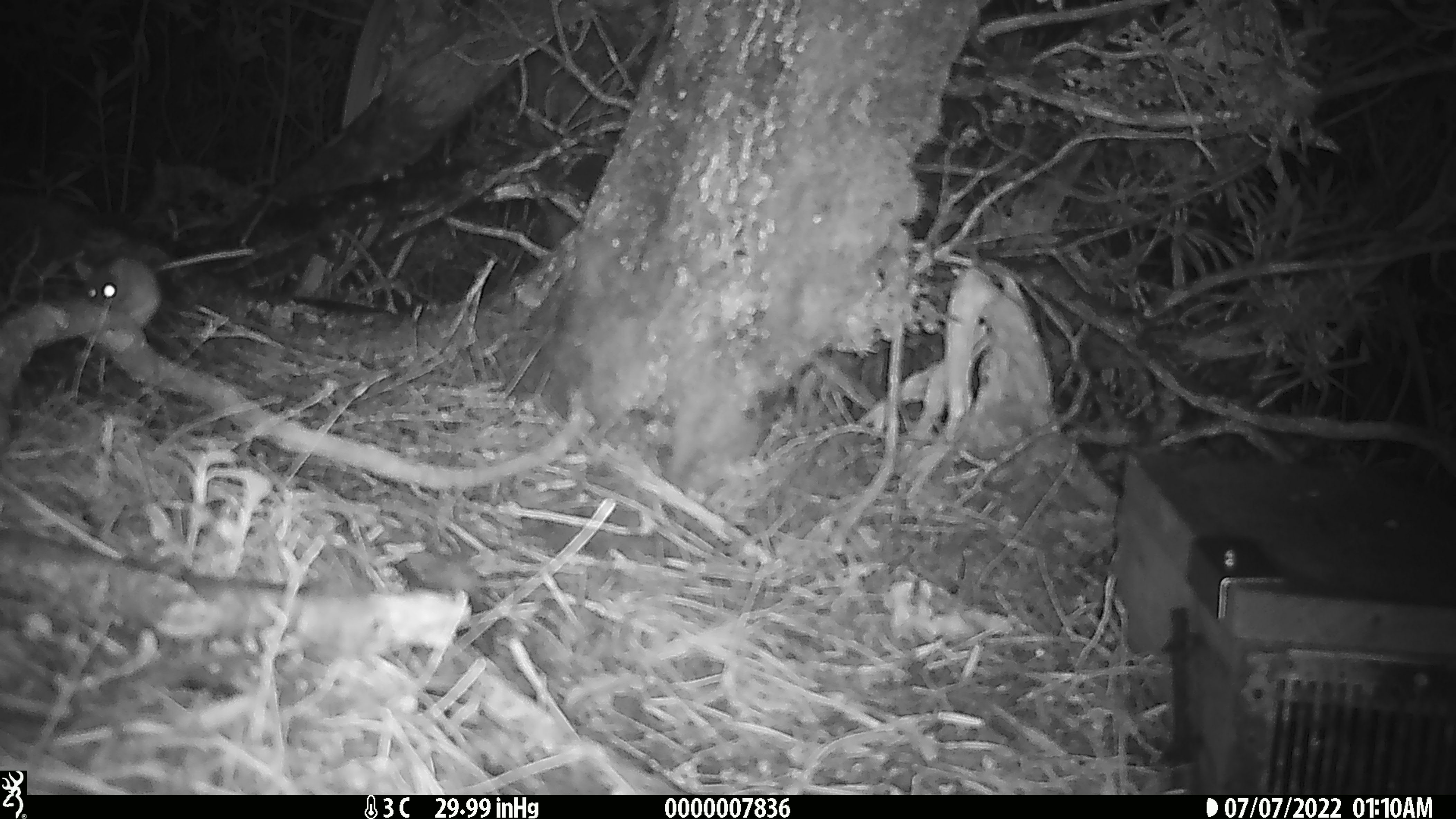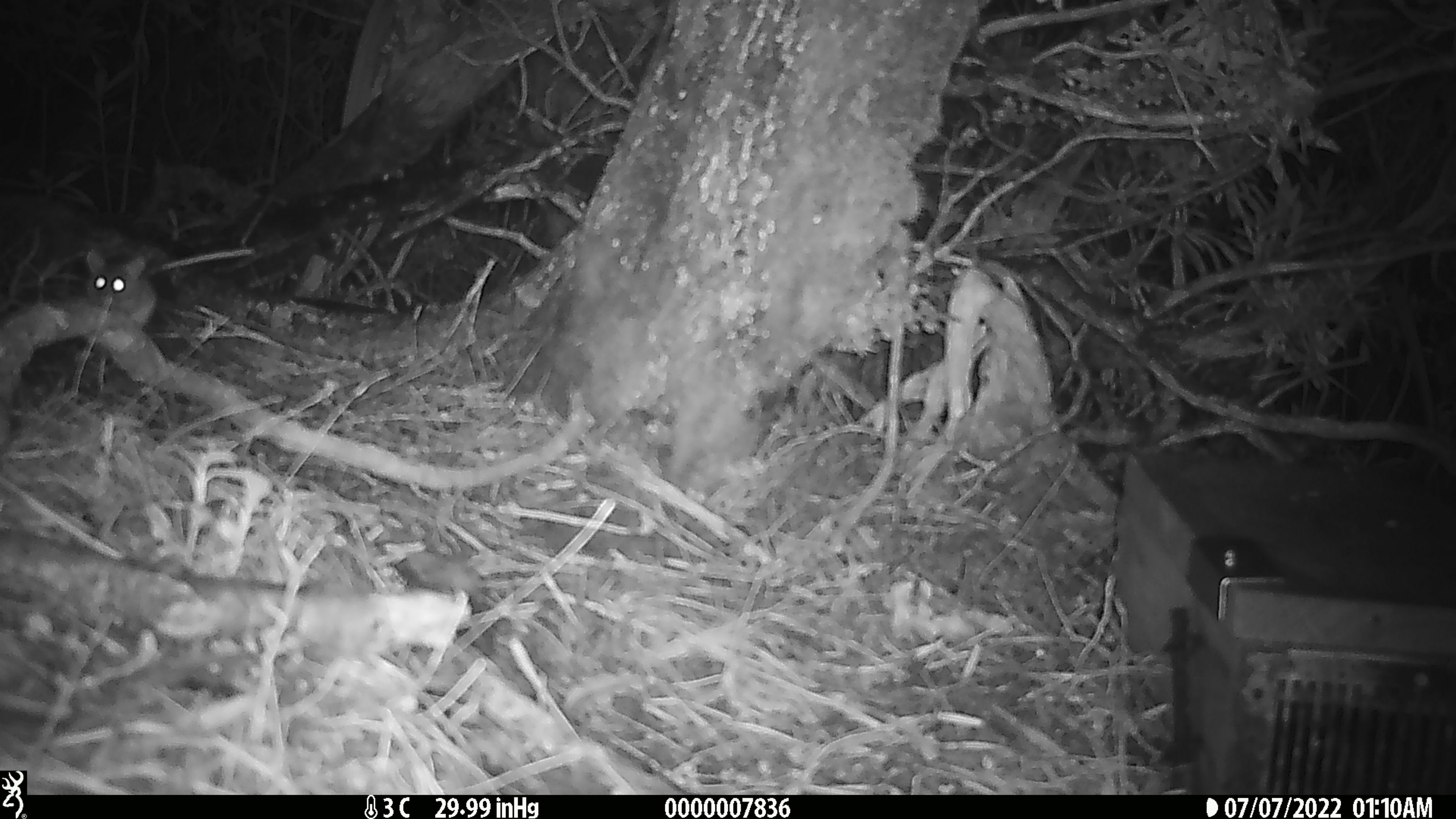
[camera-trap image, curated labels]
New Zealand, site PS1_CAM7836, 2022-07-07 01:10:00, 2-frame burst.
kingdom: Animalia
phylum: Chordata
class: Mammalia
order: Rodentia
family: Muridae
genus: Mus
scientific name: Mus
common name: mouse